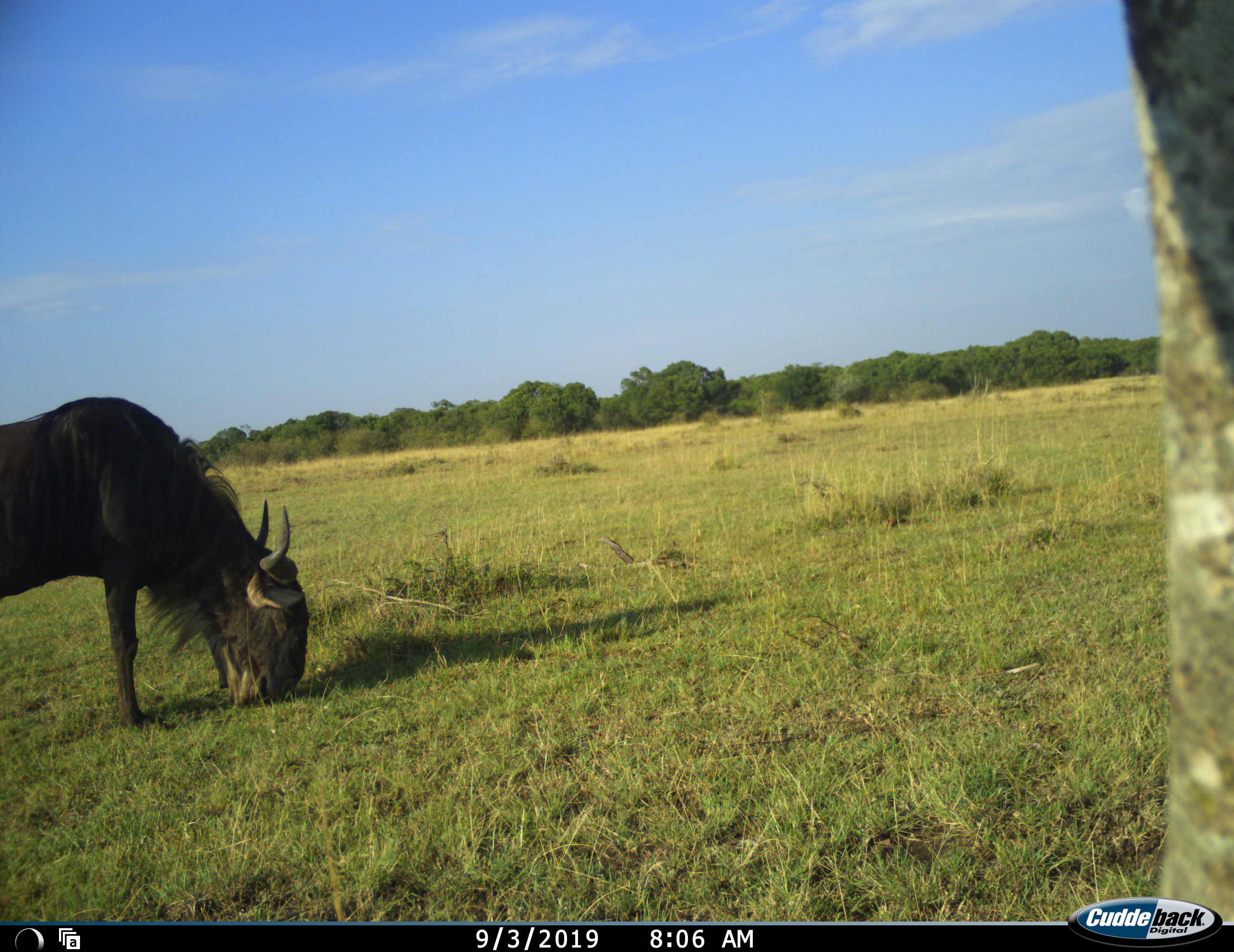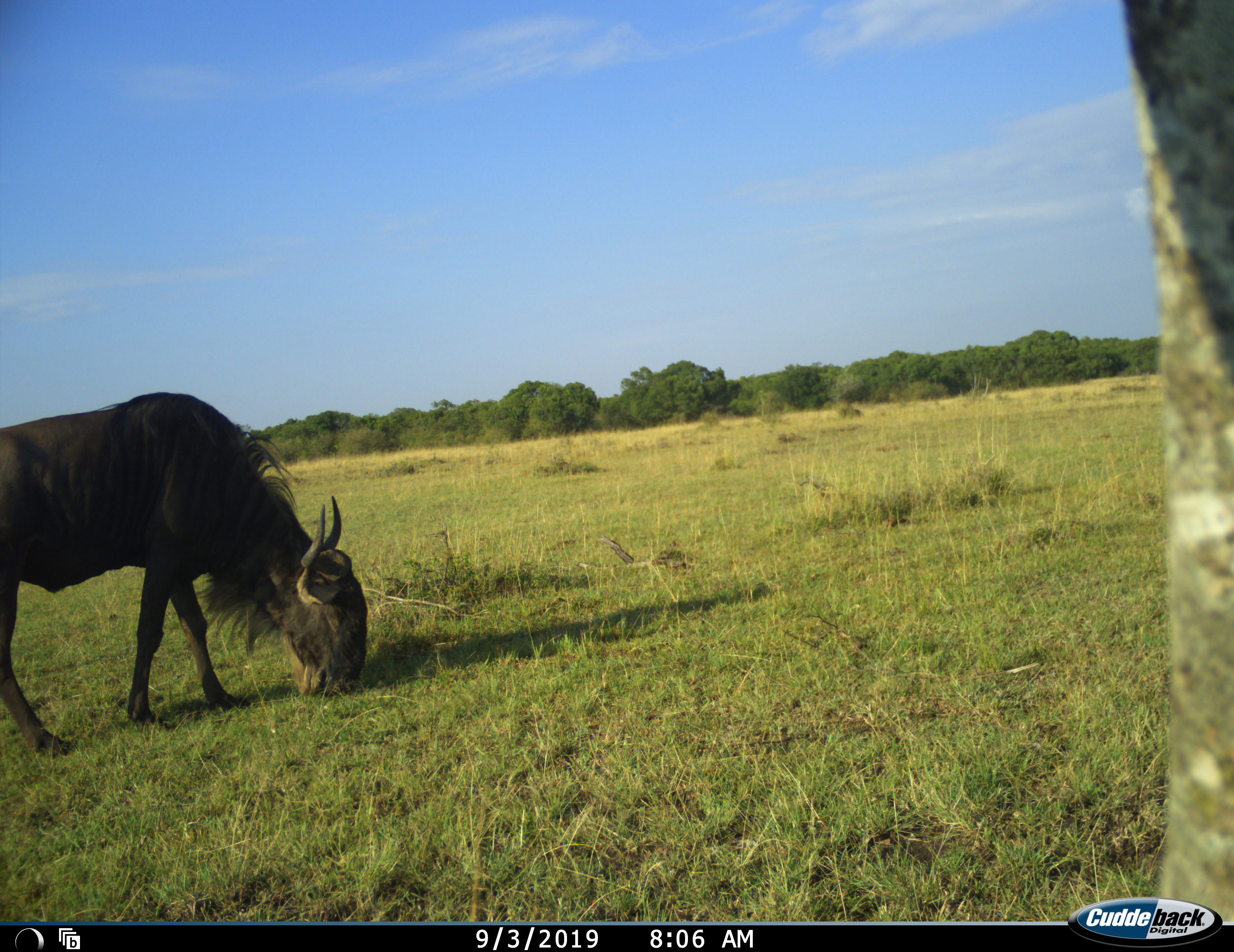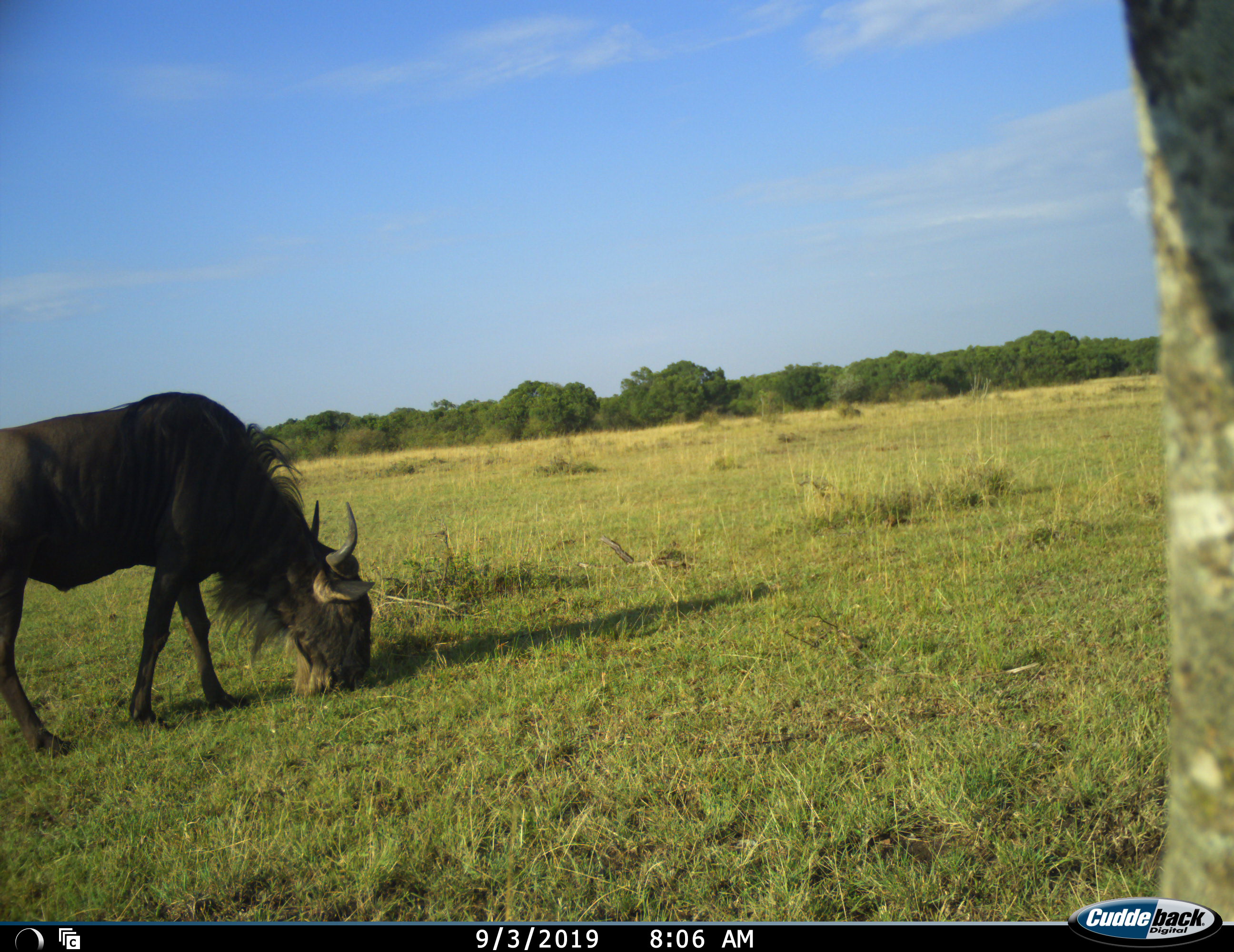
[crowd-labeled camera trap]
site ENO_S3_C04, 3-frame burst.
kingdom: Animalia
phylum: Chordata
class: Mammalia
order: Artiodactyla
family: Bovidae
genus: Connochaetes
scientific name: Connochaetes taurinus taurinus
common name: blue wildebeest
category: wildebeestblue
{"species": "wildebeestblue (blue wildebeest) (Connochaetes taurinus taurinus)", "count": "1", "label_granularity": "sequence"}